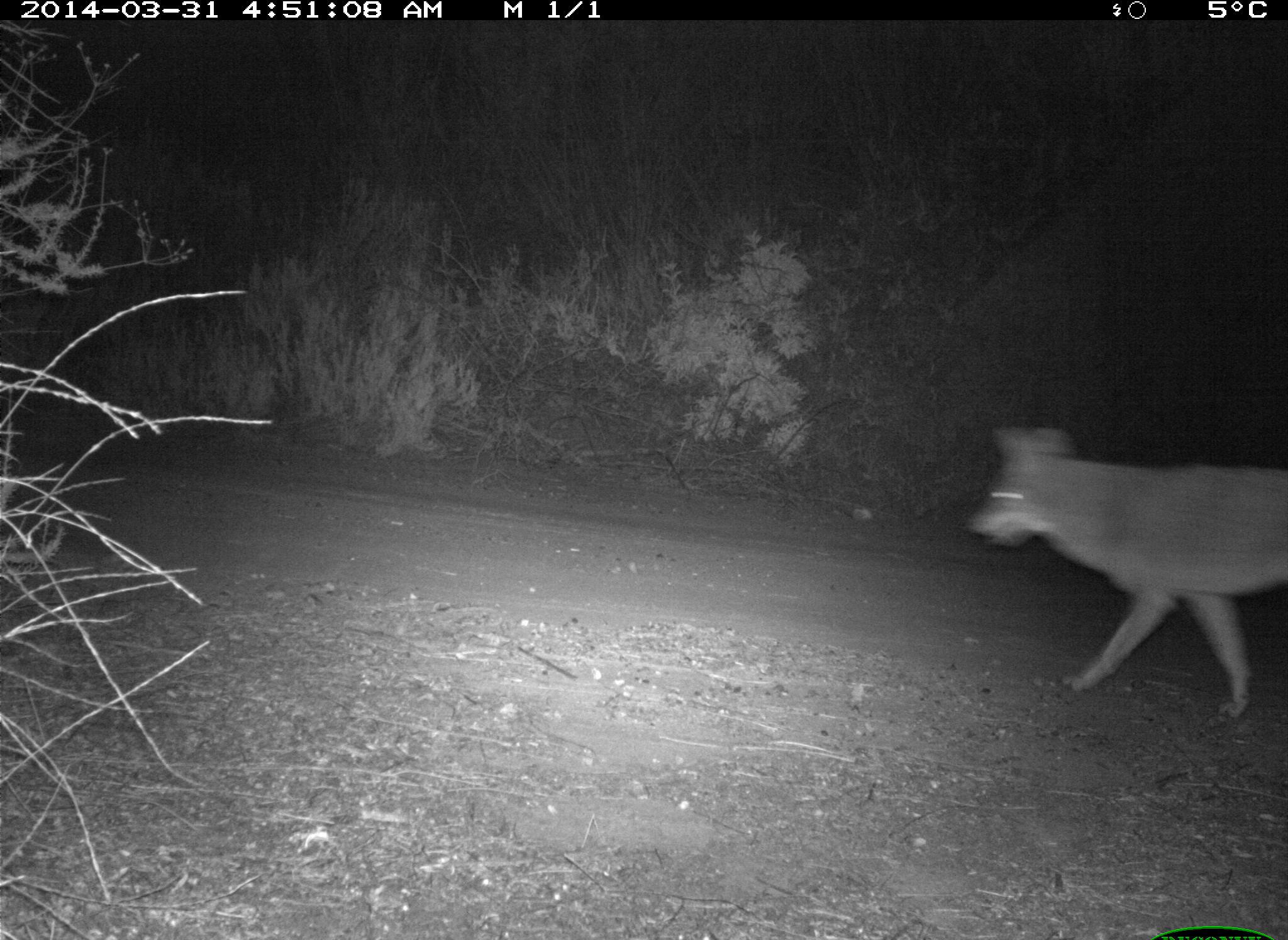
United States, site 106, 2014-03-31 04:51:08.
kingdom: Animalia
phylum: Chordata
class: Mammalia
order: Carnivora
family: Canidae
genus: Canis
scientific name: Canis latrans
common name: coyote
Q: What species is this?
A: Coyote (Canis latrans).